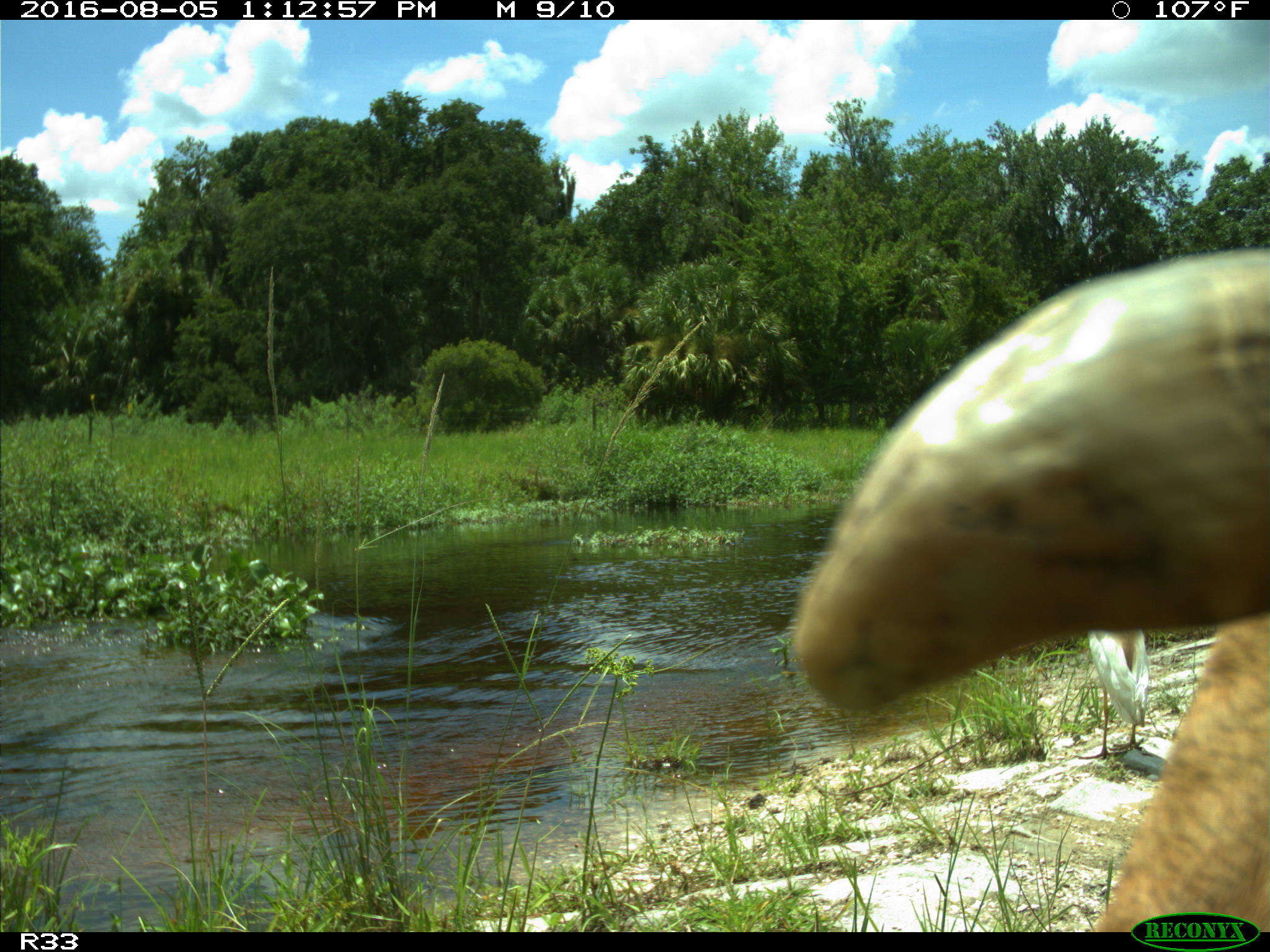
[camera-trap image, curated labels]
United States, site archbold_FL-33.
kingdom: Animalia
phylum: Chordata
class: Mammalia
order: Artiodactyla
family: Bovidae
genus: Bos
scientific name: Bos taurus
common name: domestic cow